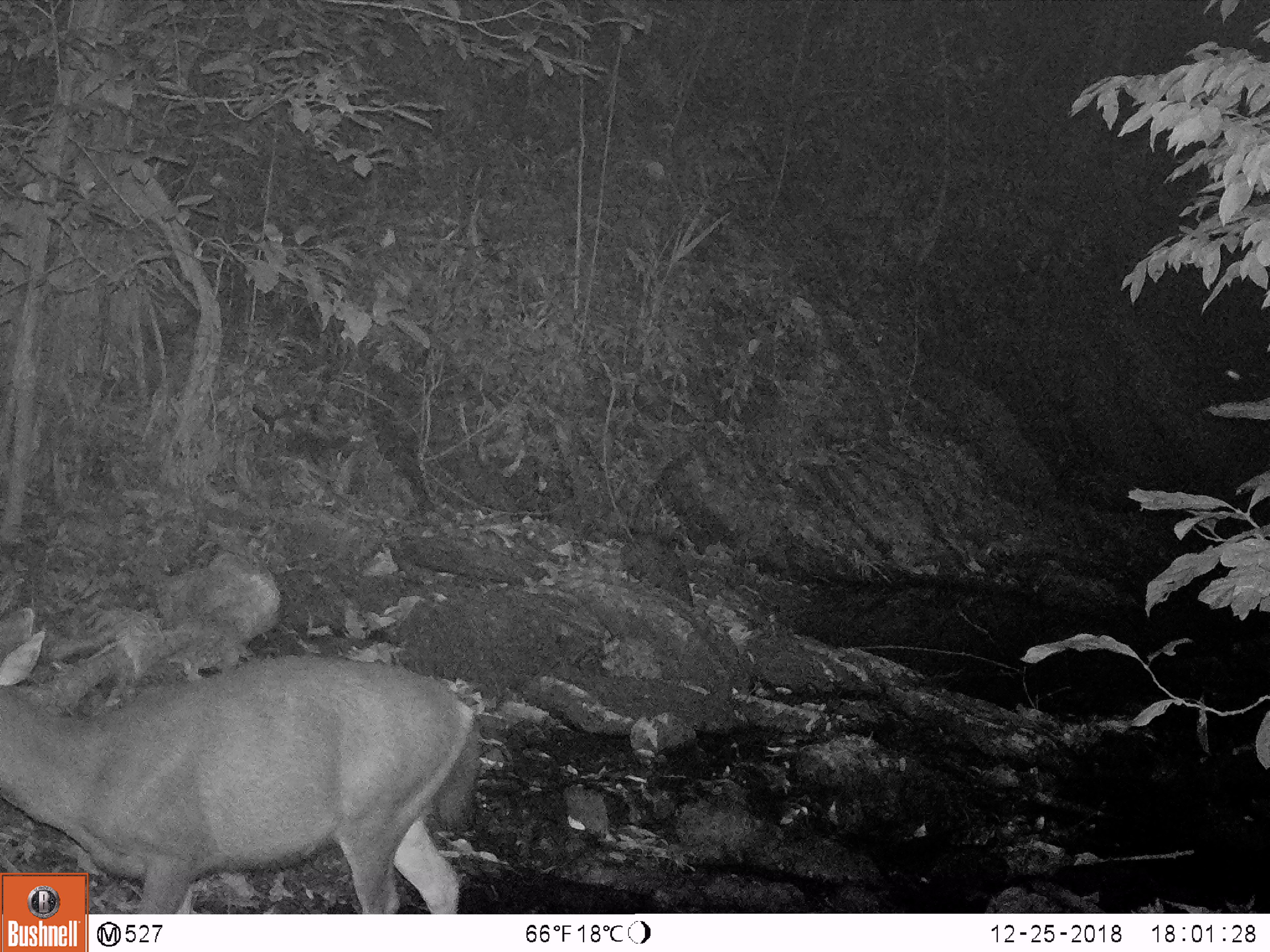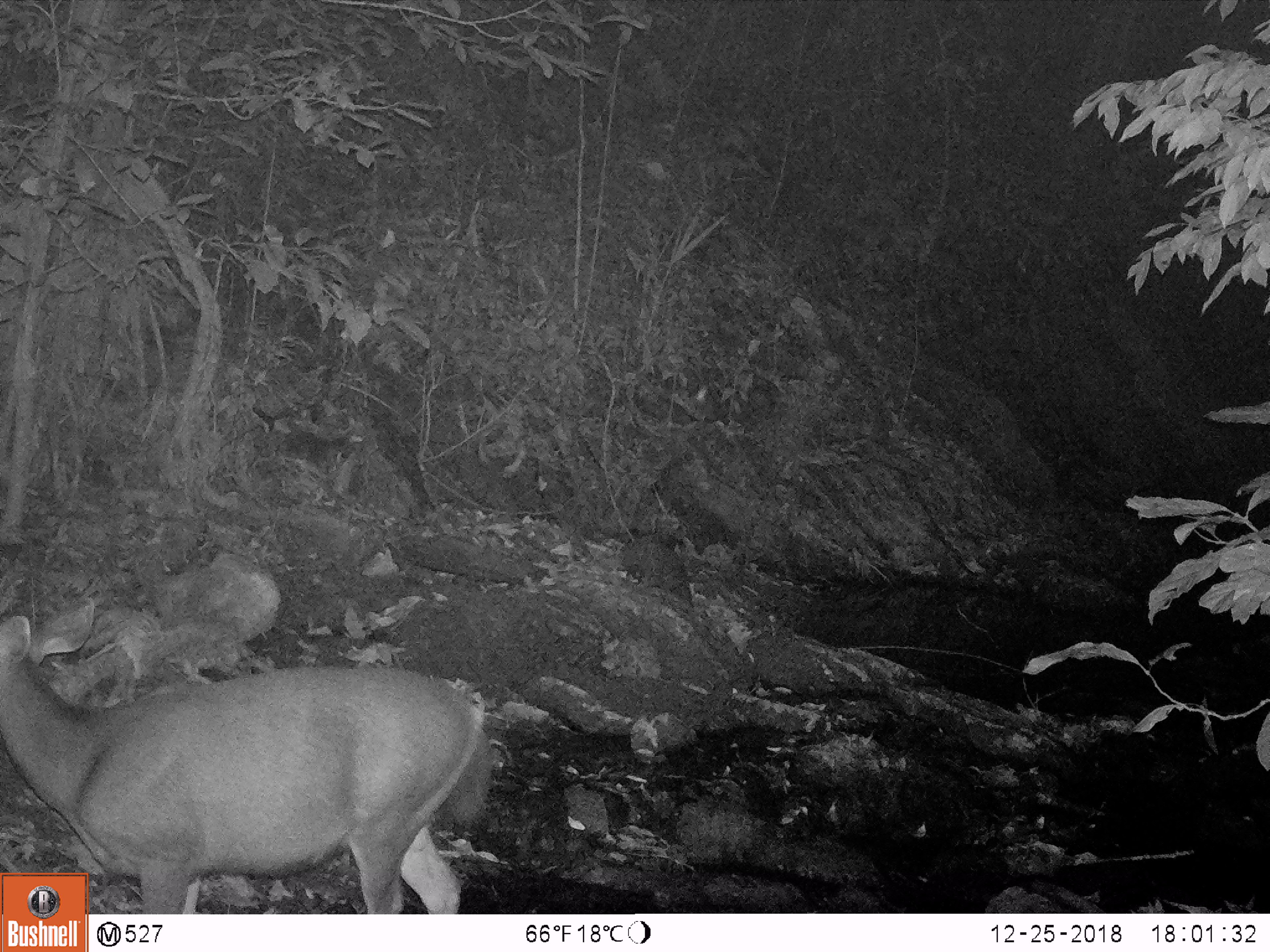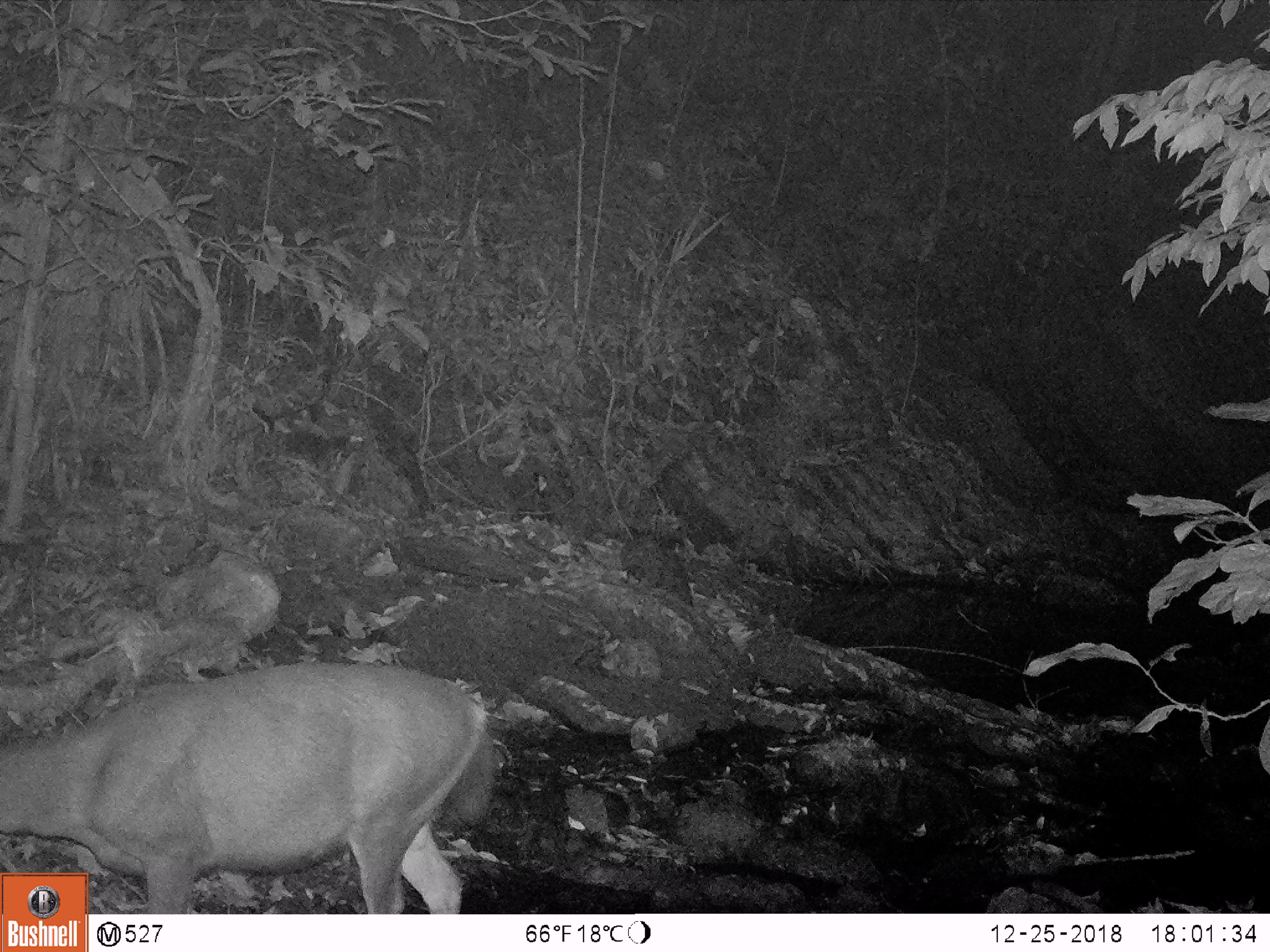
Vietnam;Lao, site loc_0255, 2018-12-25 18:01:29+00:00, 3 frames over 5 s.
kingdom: Animalia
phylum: Chordata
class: Mammalia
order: Artiodactyla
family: Cervidae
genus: Rusa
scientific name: Rusa unicolor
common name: sambar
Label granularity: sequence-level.